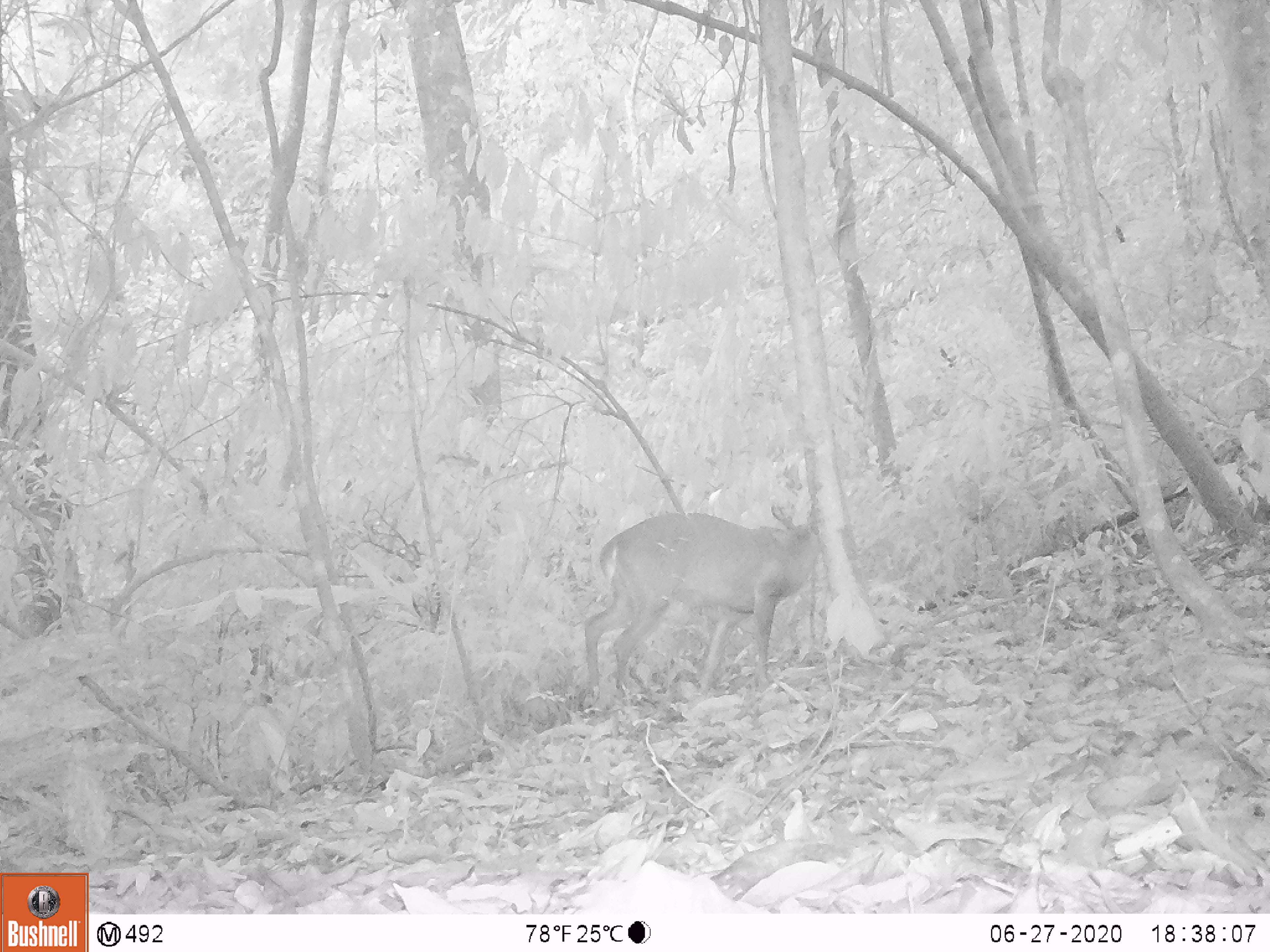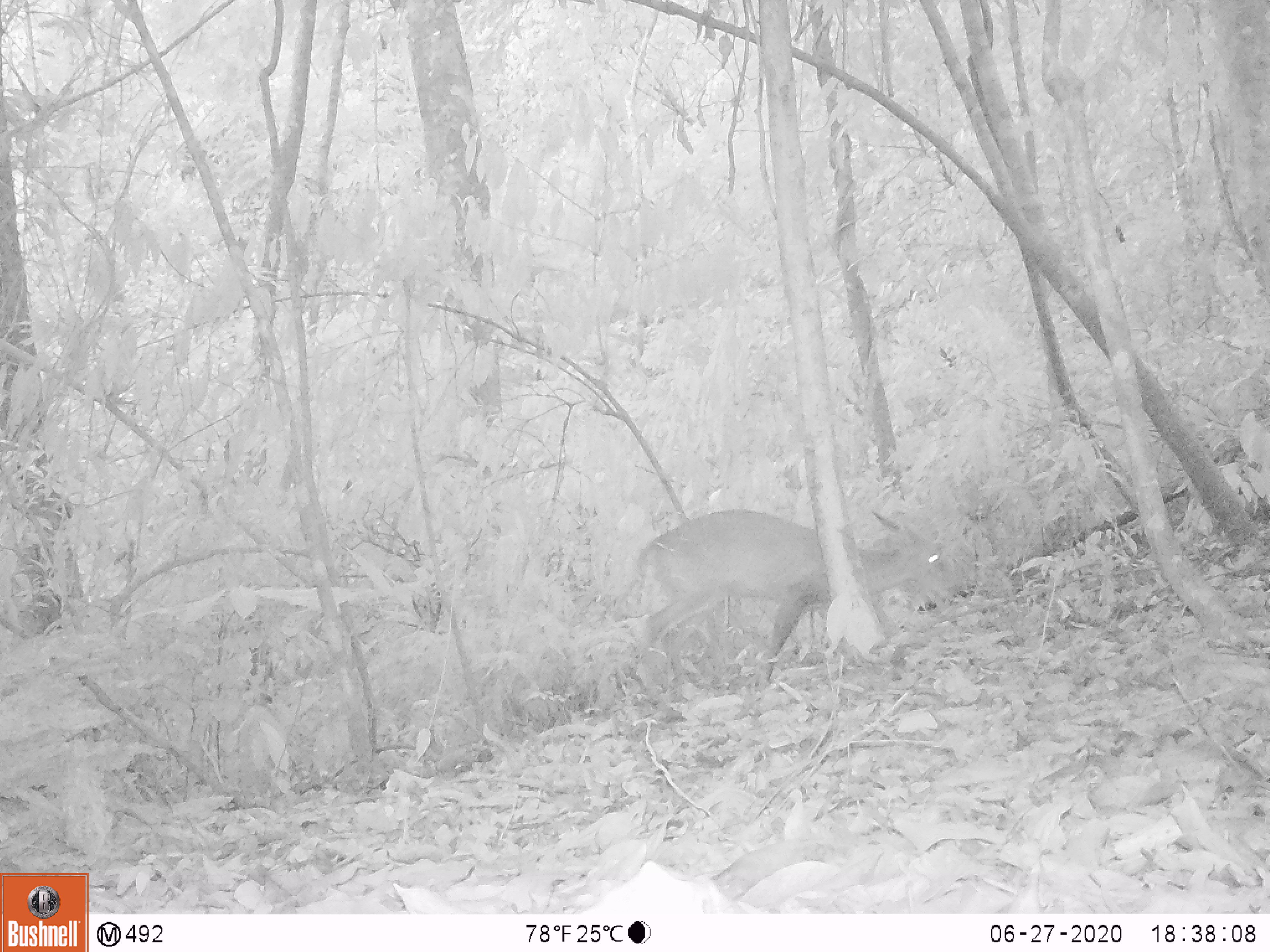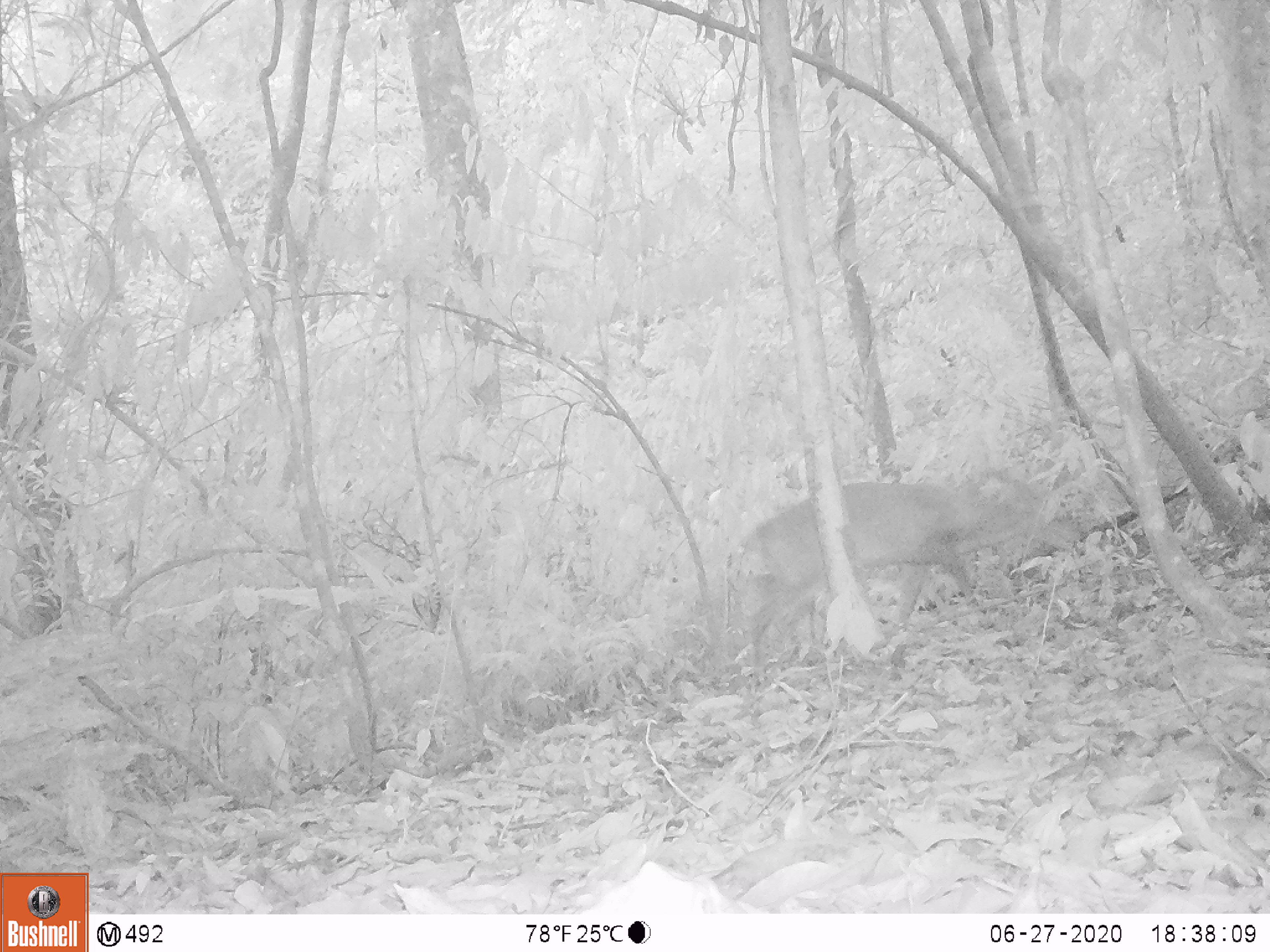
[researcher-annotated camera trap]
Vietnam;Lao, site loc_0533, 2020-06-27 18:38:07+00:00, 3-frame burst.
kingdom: Animalia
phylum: Chordata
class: Mammalia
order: Artiodactyla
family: Cervidae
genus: Muntiacus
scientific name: Muntiacus vuquangensis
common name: large-antlered muntjac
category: large antlered muntjac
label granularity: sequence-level